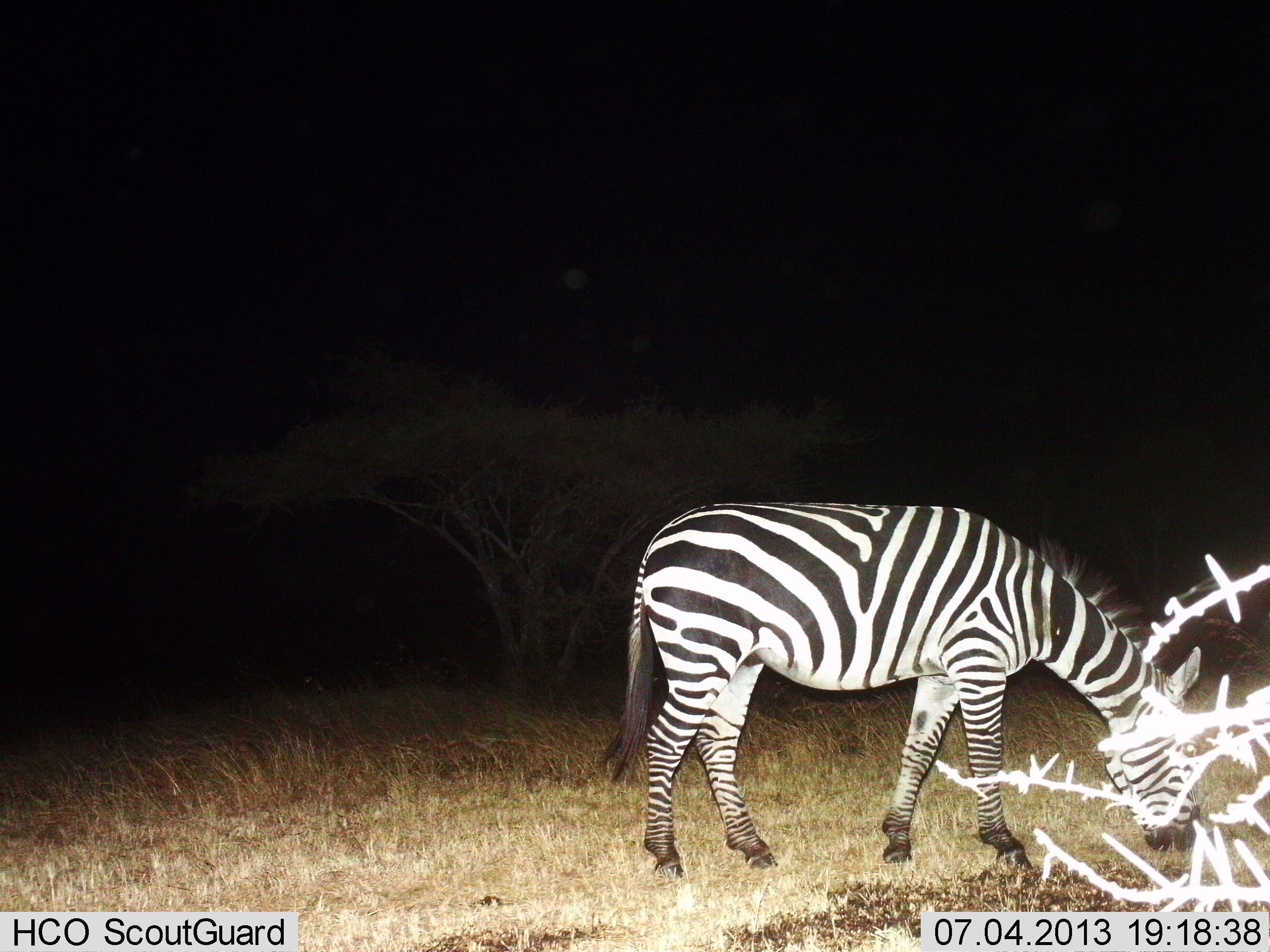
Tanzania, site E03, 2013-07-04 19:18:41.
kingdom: Animalia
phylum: Chordata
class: Mammalia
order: Perissodactyla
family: Equidae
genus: Equus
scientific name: Equus quagga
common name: plains zebra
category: zebra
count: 1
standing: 20%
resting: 0%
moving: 0%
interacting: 0%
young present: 0%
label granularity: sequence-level